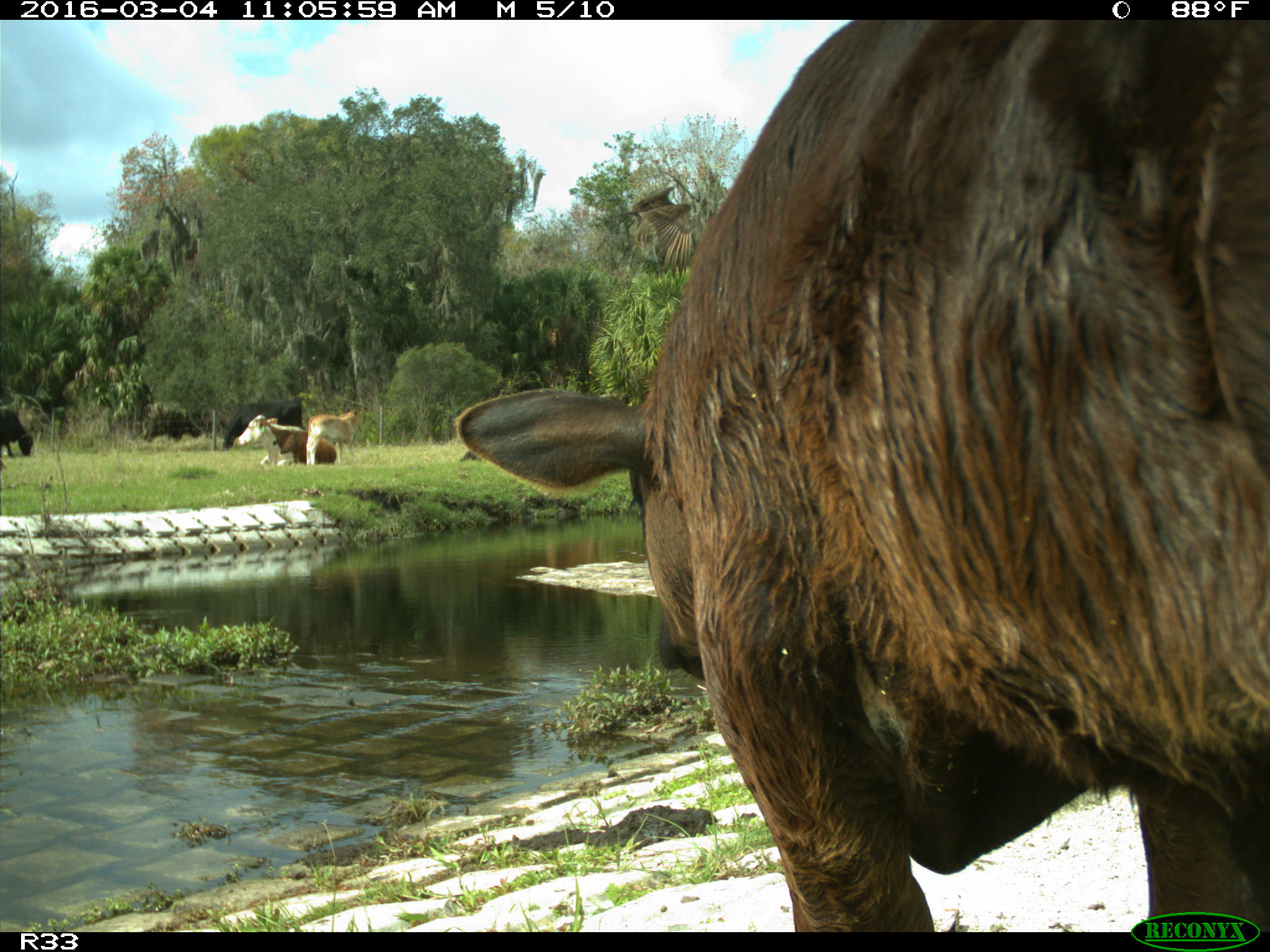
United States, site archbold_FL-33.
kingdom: Animalia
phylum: Chordata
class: Mammalia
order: Artiodactyla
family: Bovidae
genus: Bos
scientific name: Bos taurus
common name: domestic cow